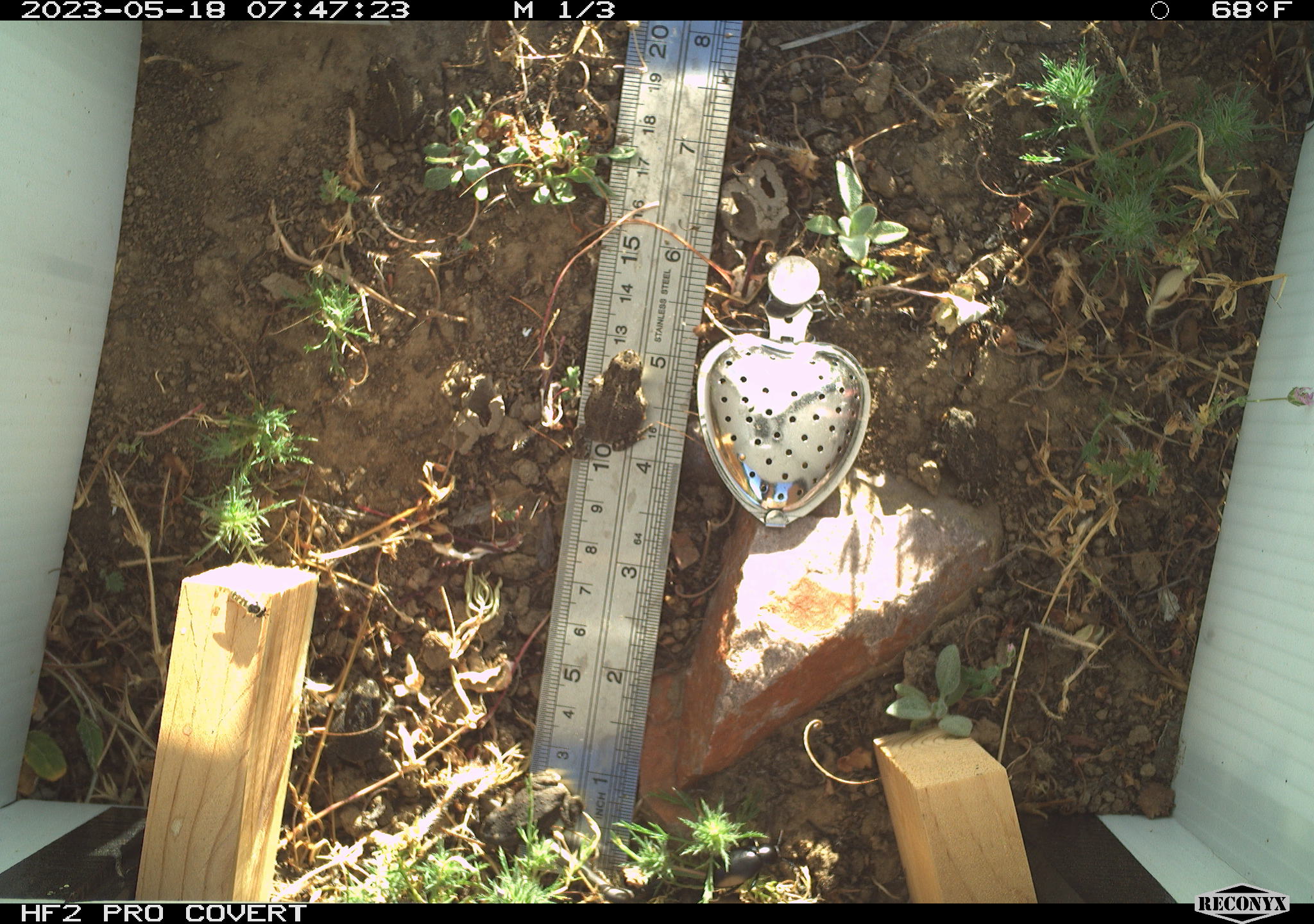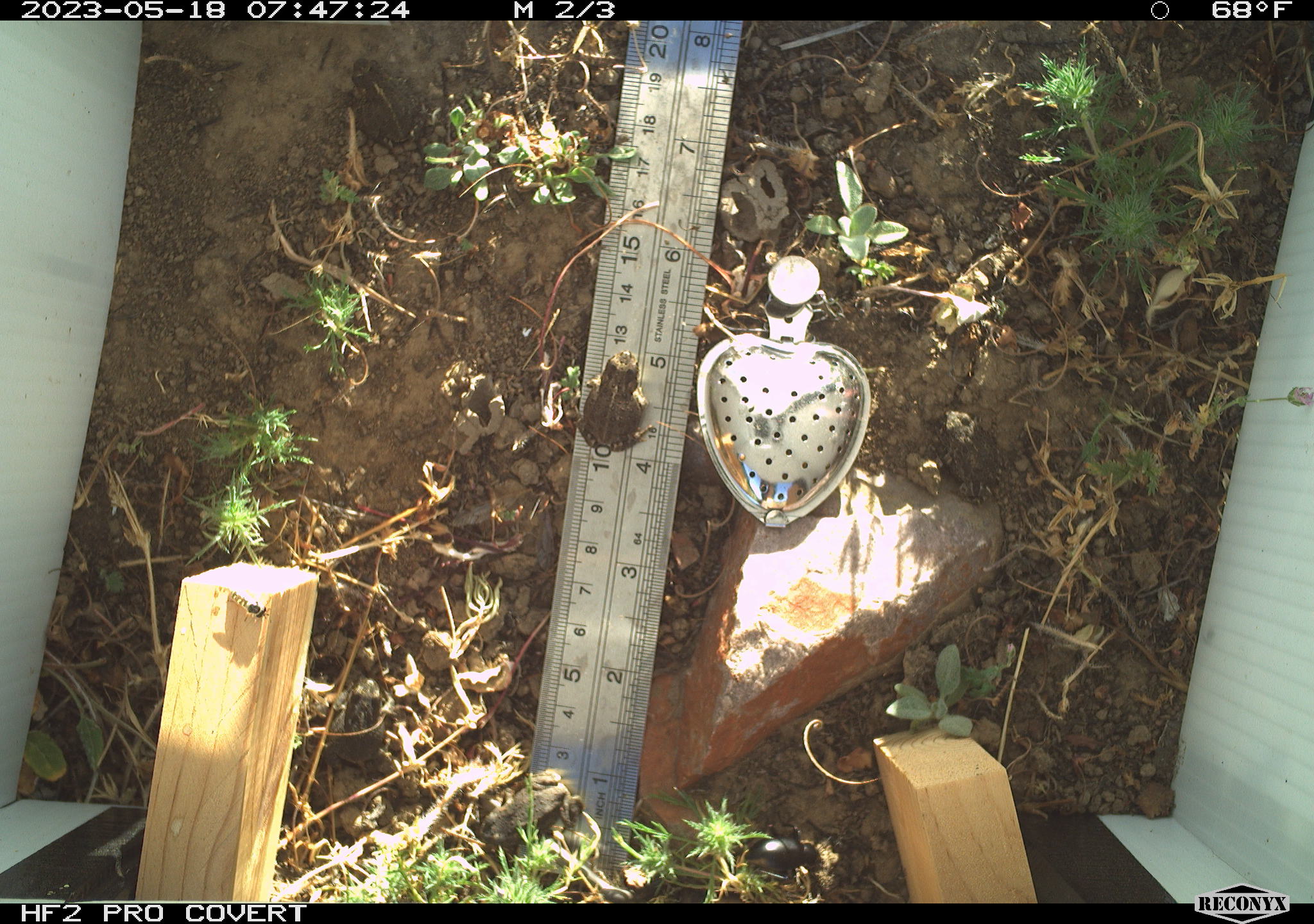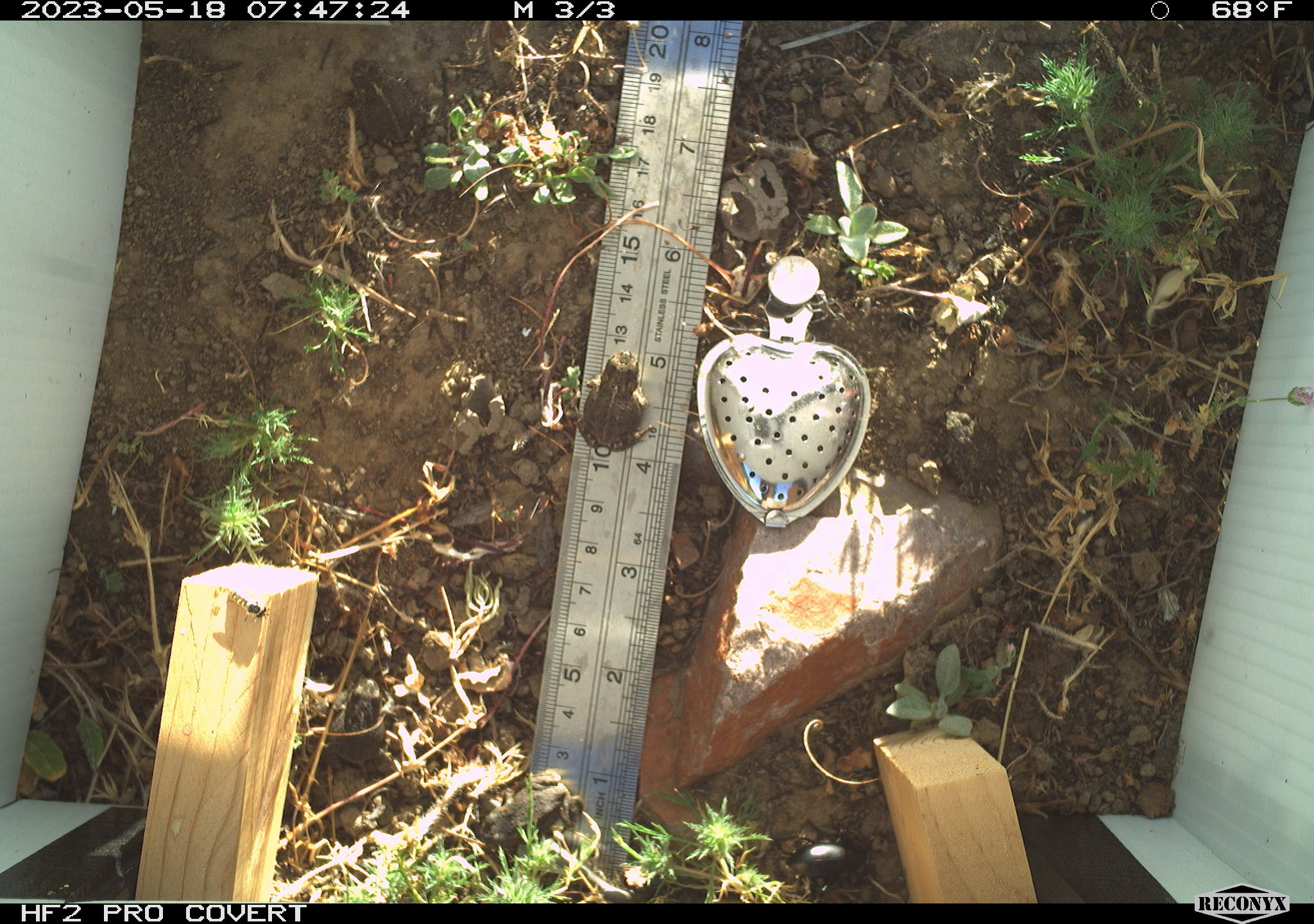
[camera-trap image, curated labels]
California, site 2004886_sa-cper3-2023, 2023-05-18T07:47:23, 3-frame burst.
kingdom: Animalia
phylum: Chordata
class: Amphibia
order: Anura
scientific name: Anura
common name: frogs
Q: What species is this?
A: Frogs (Anura).